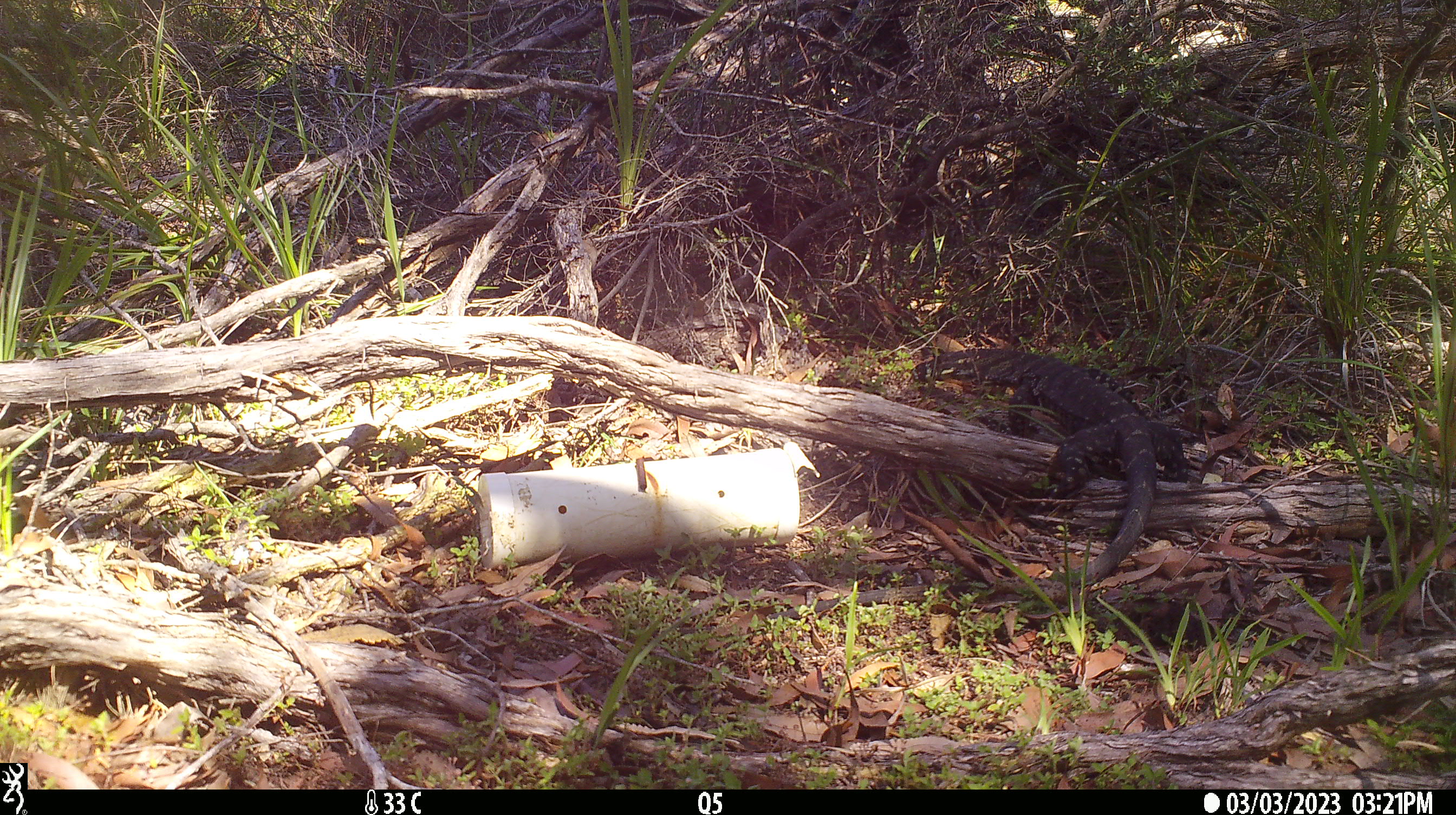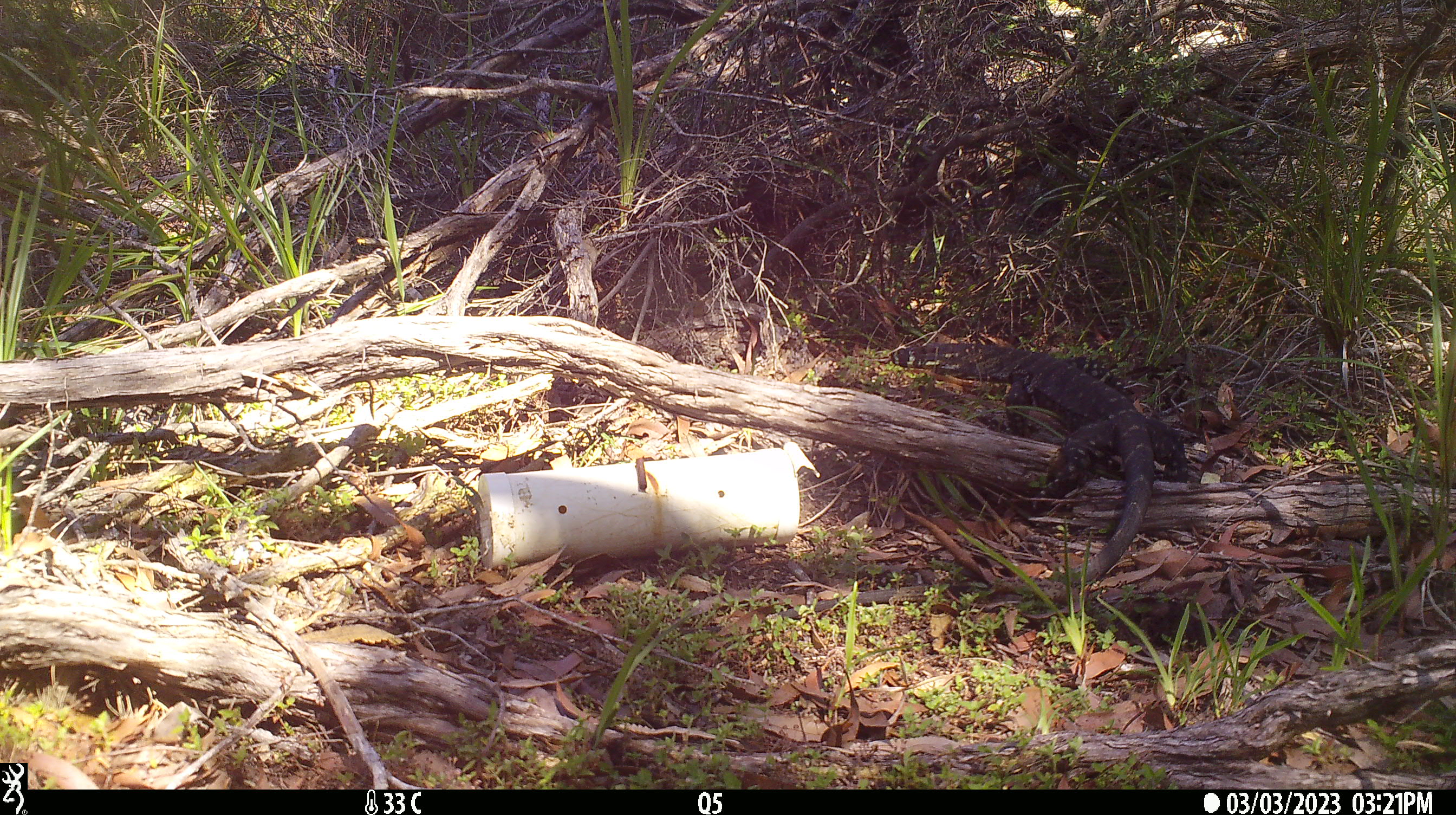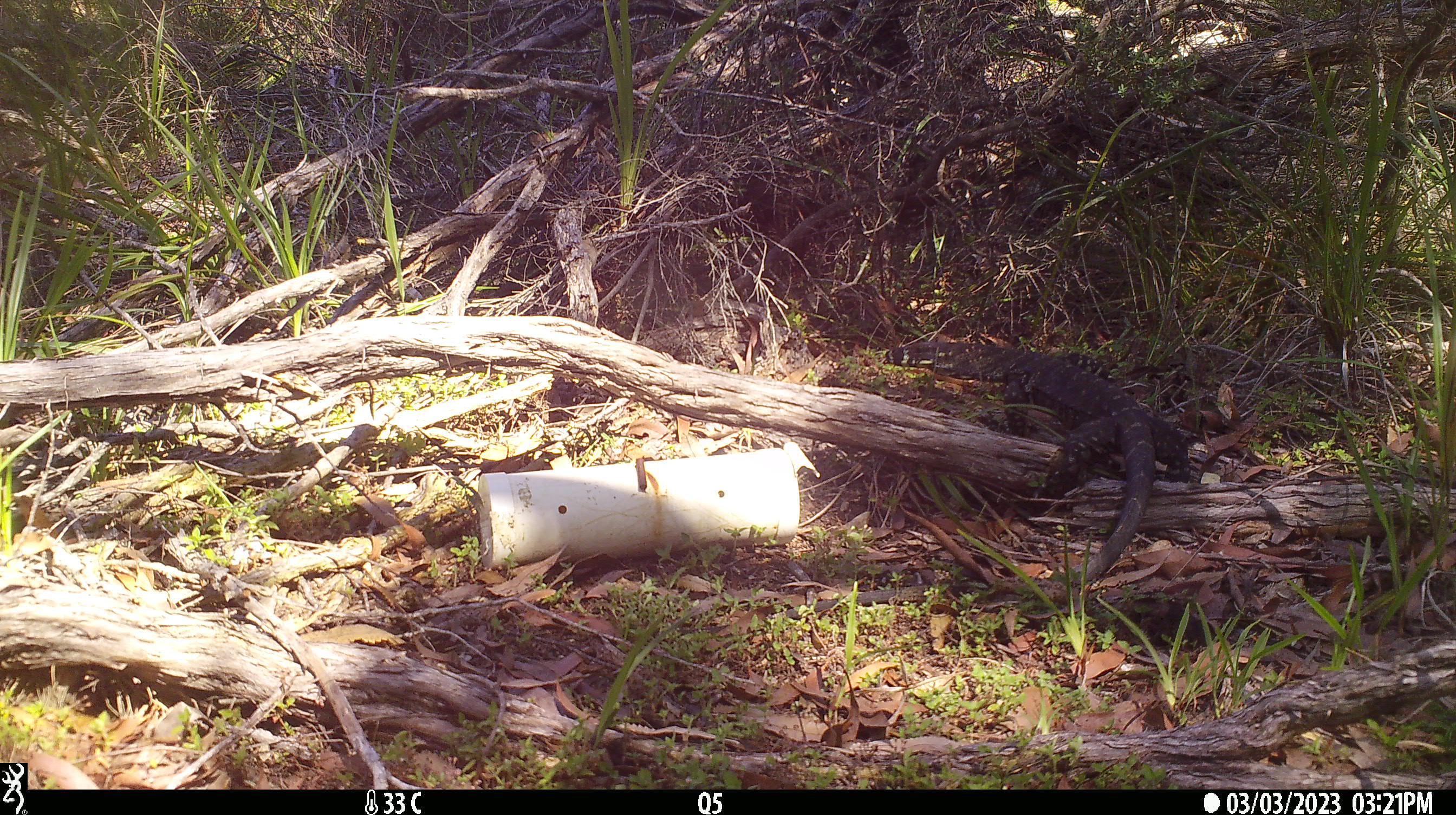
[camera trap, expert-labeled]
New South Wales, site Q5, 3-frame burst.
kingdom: Animalia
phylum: Chordata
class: Reptilia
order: Squamata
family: Varanidae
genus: Varanus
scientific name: Varanus varius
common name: lace monitor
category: goanna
Goanna (lace monitor) (Varanus varius).